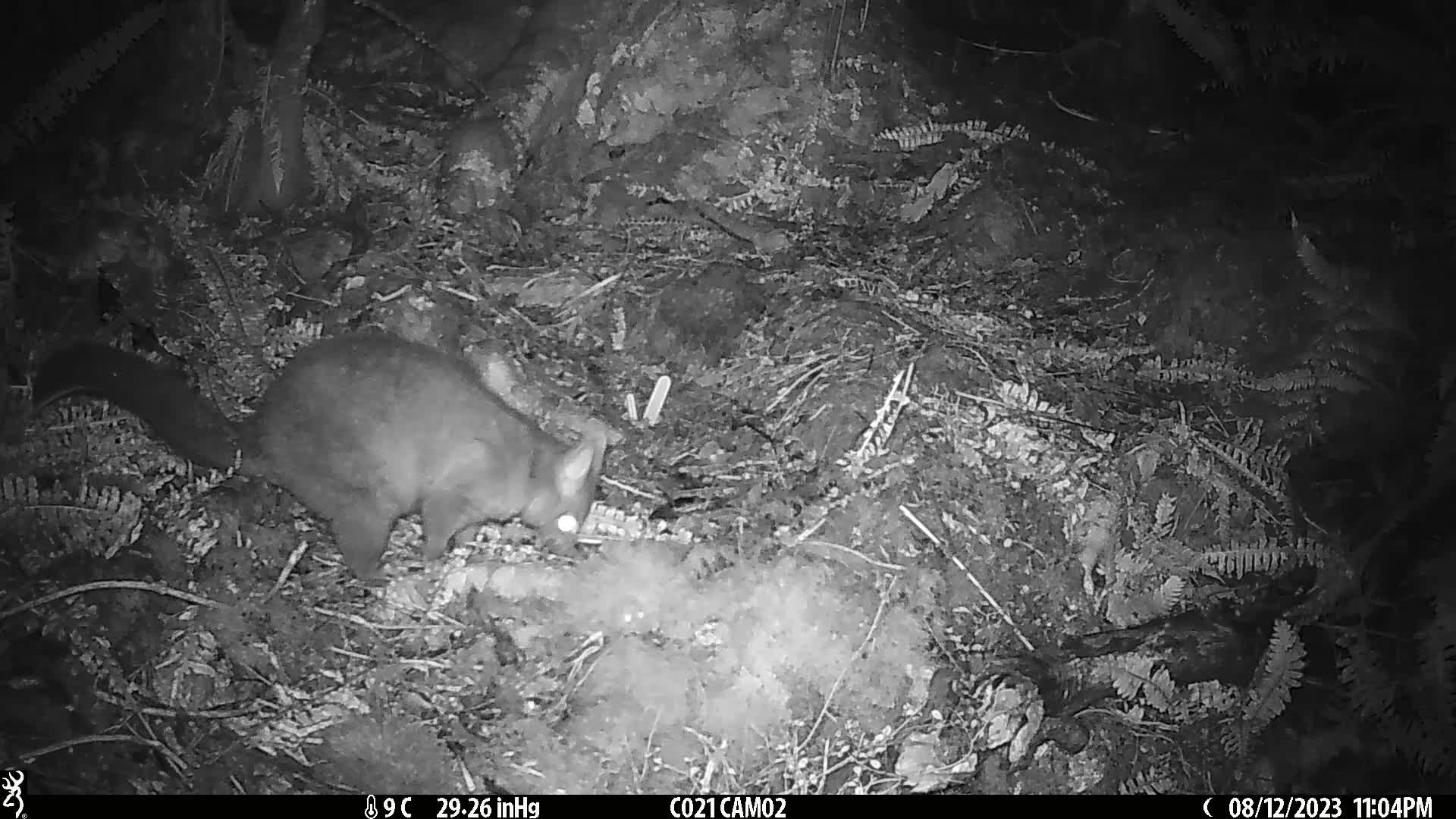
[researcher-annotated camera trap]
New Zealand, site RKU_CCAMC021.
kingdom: Animalia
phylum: Chordata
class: Mammalia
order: Diprotodontia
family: Phalangeridae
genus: Trichosurus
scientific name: Trichosurus vulpecula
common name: common brushtail possum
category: possum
Possum (common brushtail possum) (Trichosurus vulpecula).